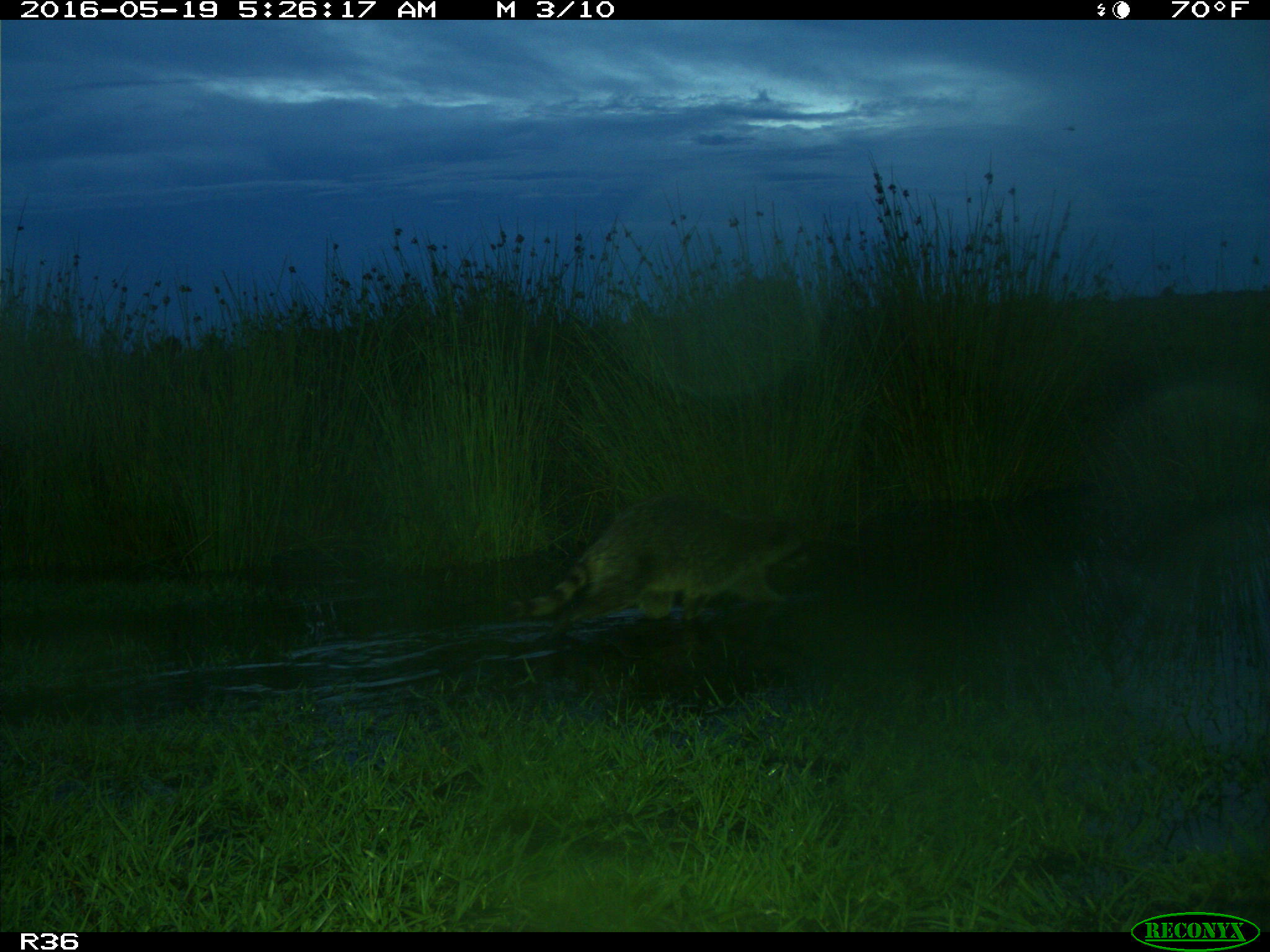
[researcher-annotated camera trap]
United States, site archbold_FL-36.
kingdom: Animalia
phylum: Chordata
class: Mammalia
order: Carnivora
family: Procyonidae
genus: Procyon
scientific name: Procyon lotor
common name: common raccoon